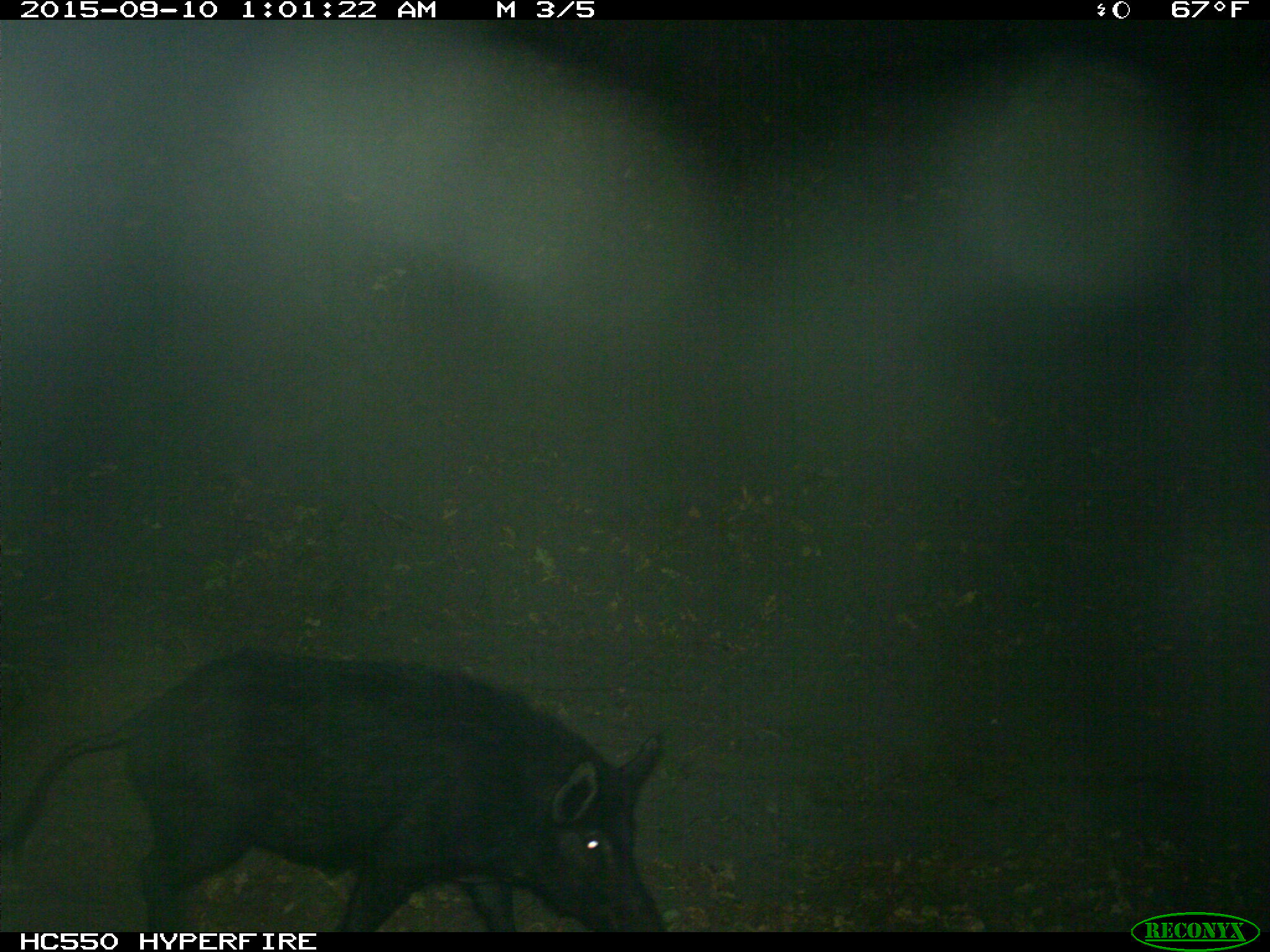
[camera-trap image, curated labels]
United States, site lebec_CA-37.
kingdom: Animalia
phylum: Chordata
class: Mammalia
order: Artiodactyla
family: Suidae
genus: Sus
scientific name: Sus scrofa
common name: wild boar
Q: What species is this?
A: Sus scrofa (wild boar).